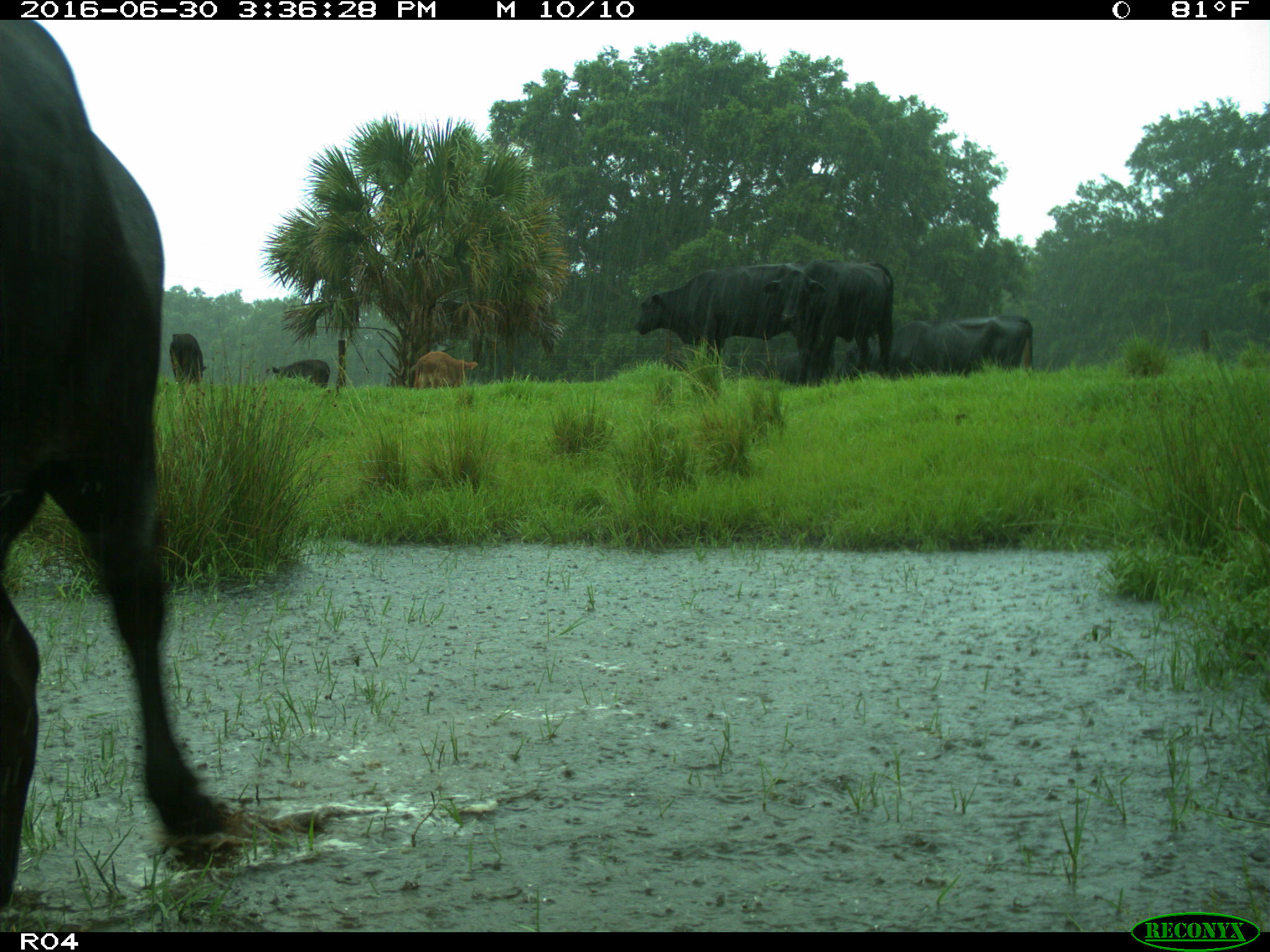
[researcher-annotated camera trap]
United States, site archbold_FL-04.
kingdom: Animalia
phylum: Chordata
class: Mammalia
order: Artiodactyla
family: Bovidae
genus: Bos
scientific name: Bos taurus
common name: domestic cow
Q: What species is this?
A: Bos taurus (domestic cow).